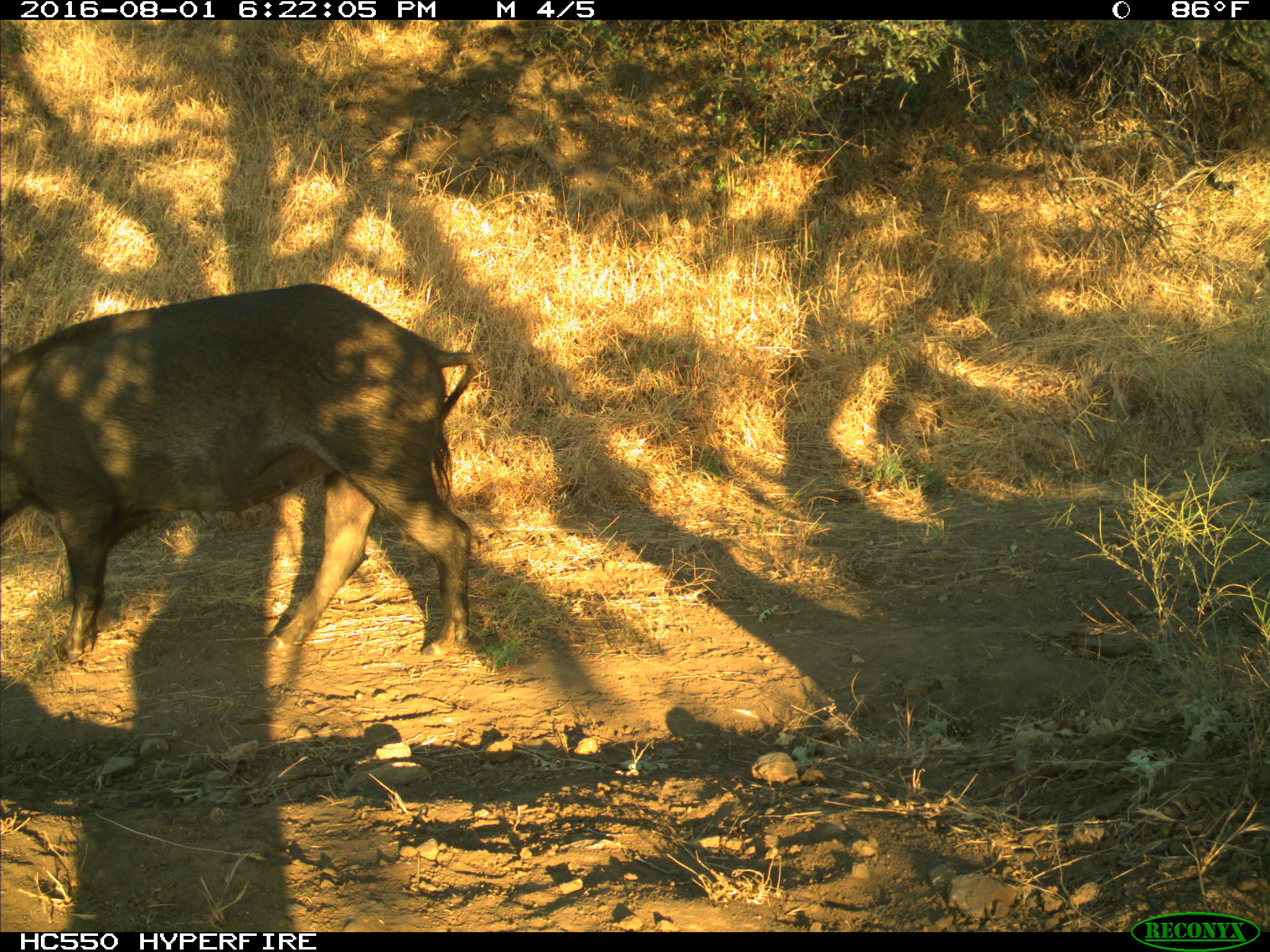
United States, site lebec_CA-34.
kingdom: Animalia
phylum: Chordata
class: Mammalia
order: Artiodactyla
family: Suidae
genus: Sus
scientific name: Sus scrofa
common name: wild boar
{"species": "Sus scrofa (wild boar)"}